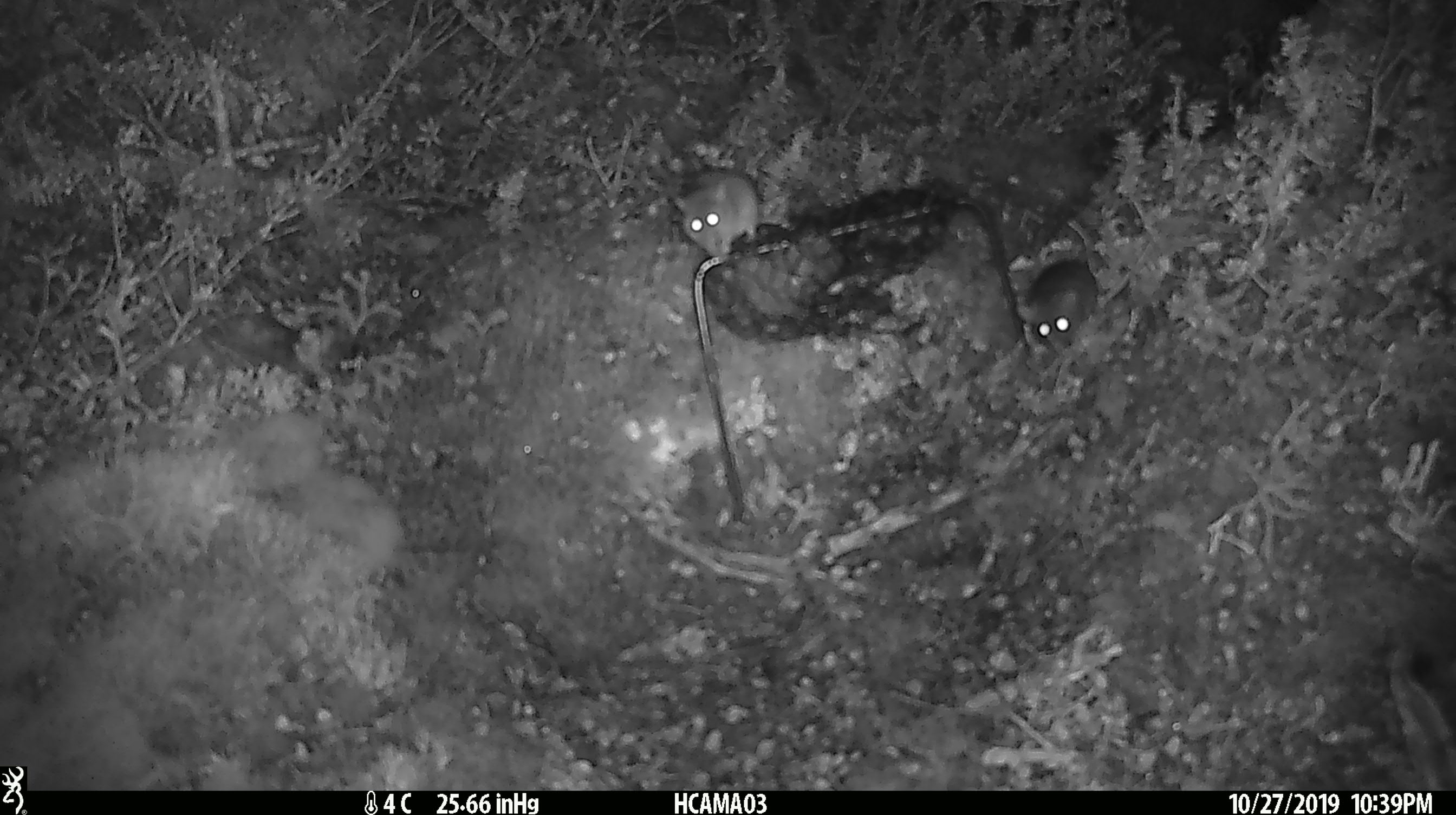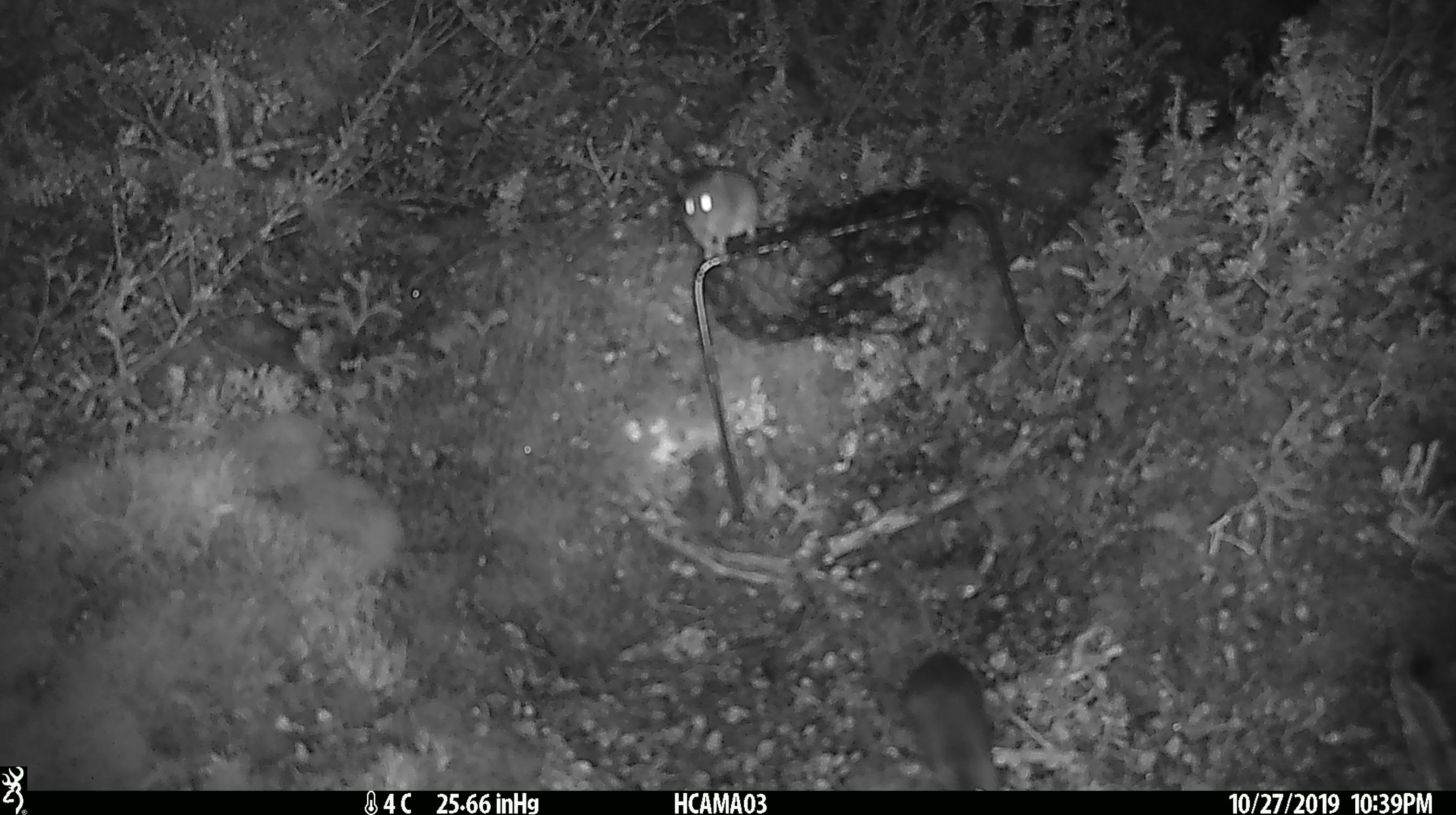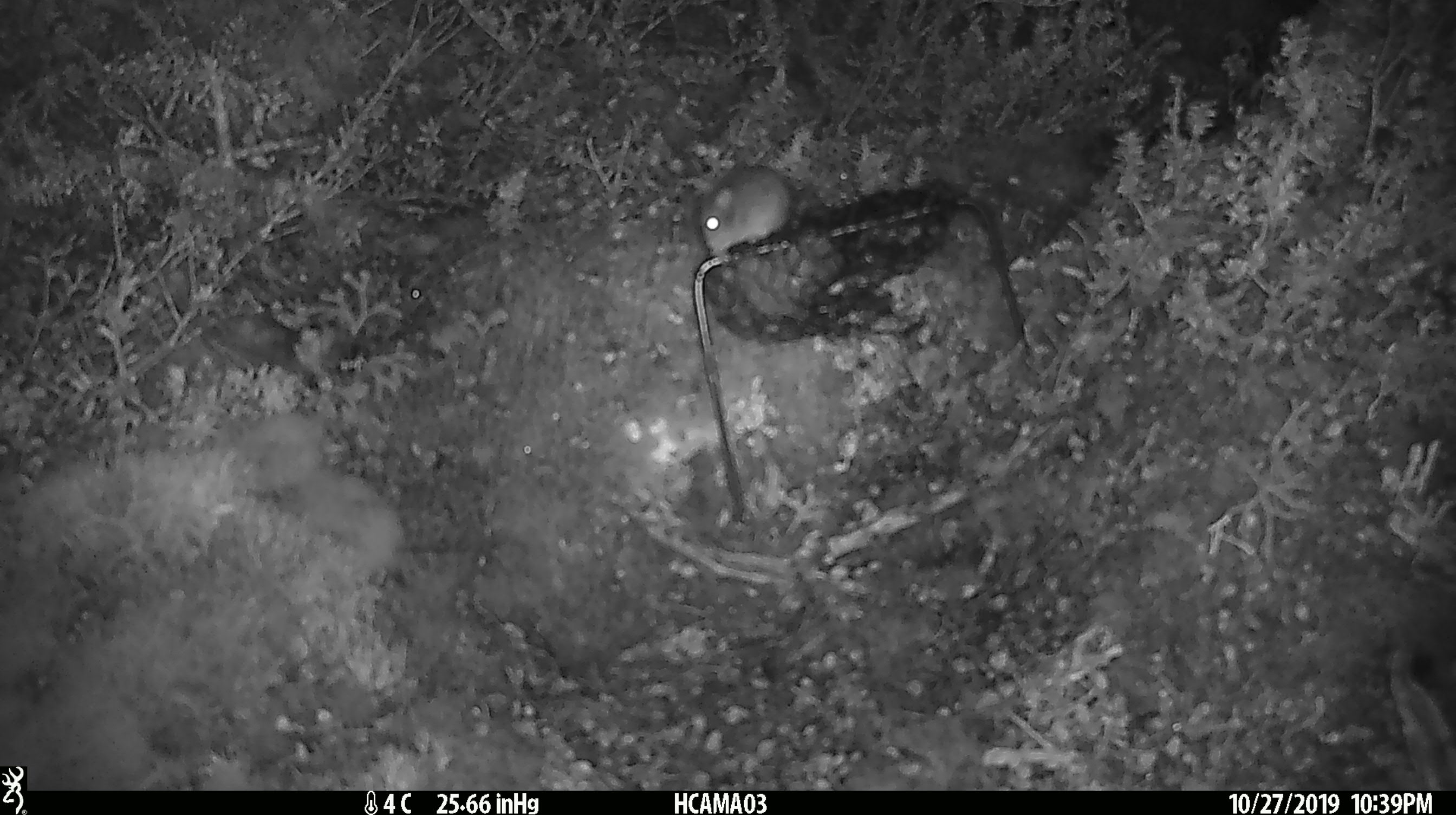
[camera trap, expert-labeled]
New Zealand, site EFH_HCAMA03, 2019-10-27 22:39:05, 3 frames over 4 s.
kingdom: Animalia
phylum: Chordata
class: Mammalia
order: Rodentia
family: Muridae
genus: Mus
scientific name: Mus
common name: mouse